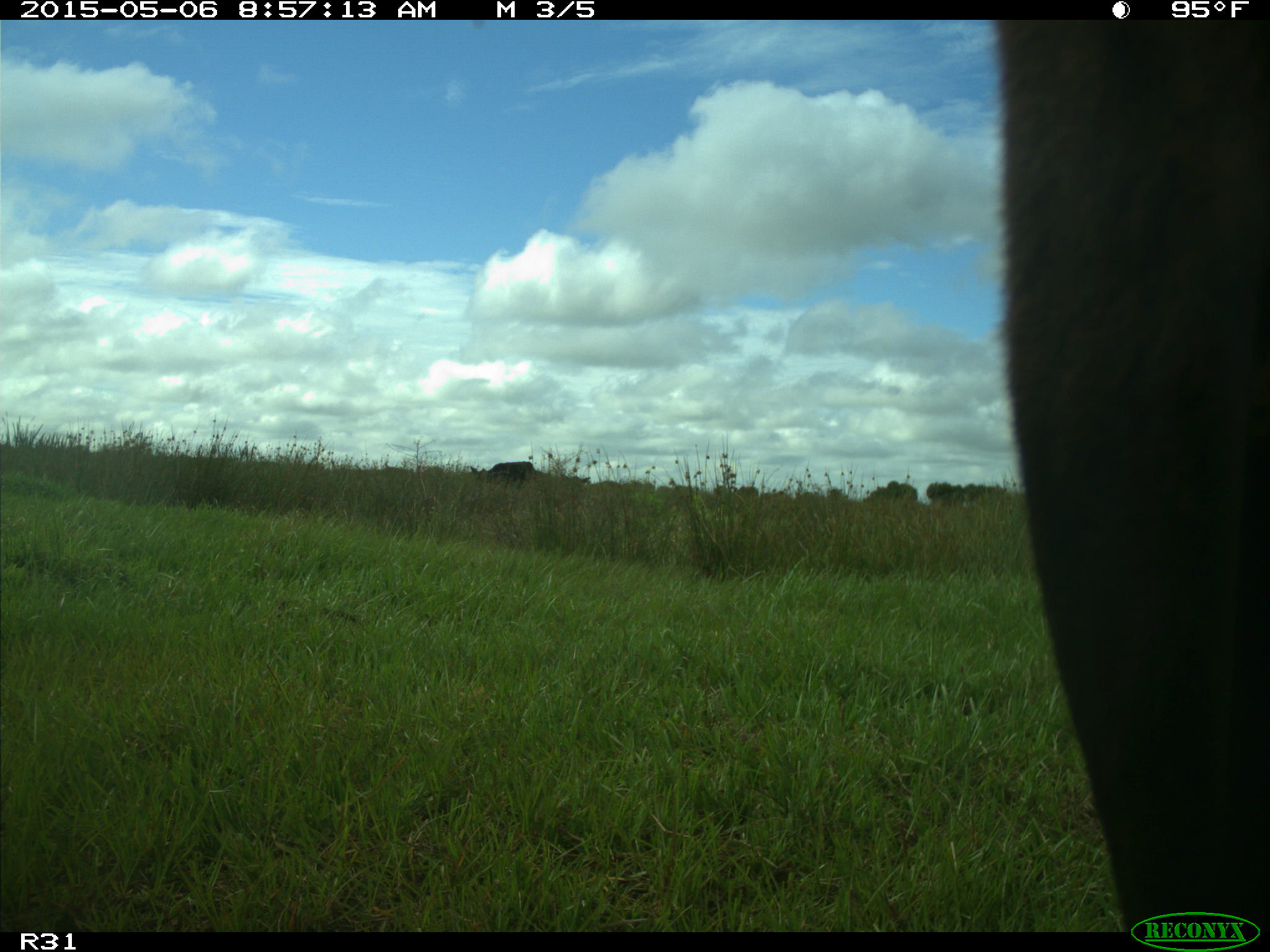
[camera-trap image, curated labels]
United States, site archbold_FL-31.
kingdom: Animalia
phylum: Chordata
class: Mammalia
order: Artiodactyla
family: Bovidae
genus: Bos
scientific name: Bos taurus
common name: domestic cow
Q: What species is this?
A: Bos taurus (domestic cow).